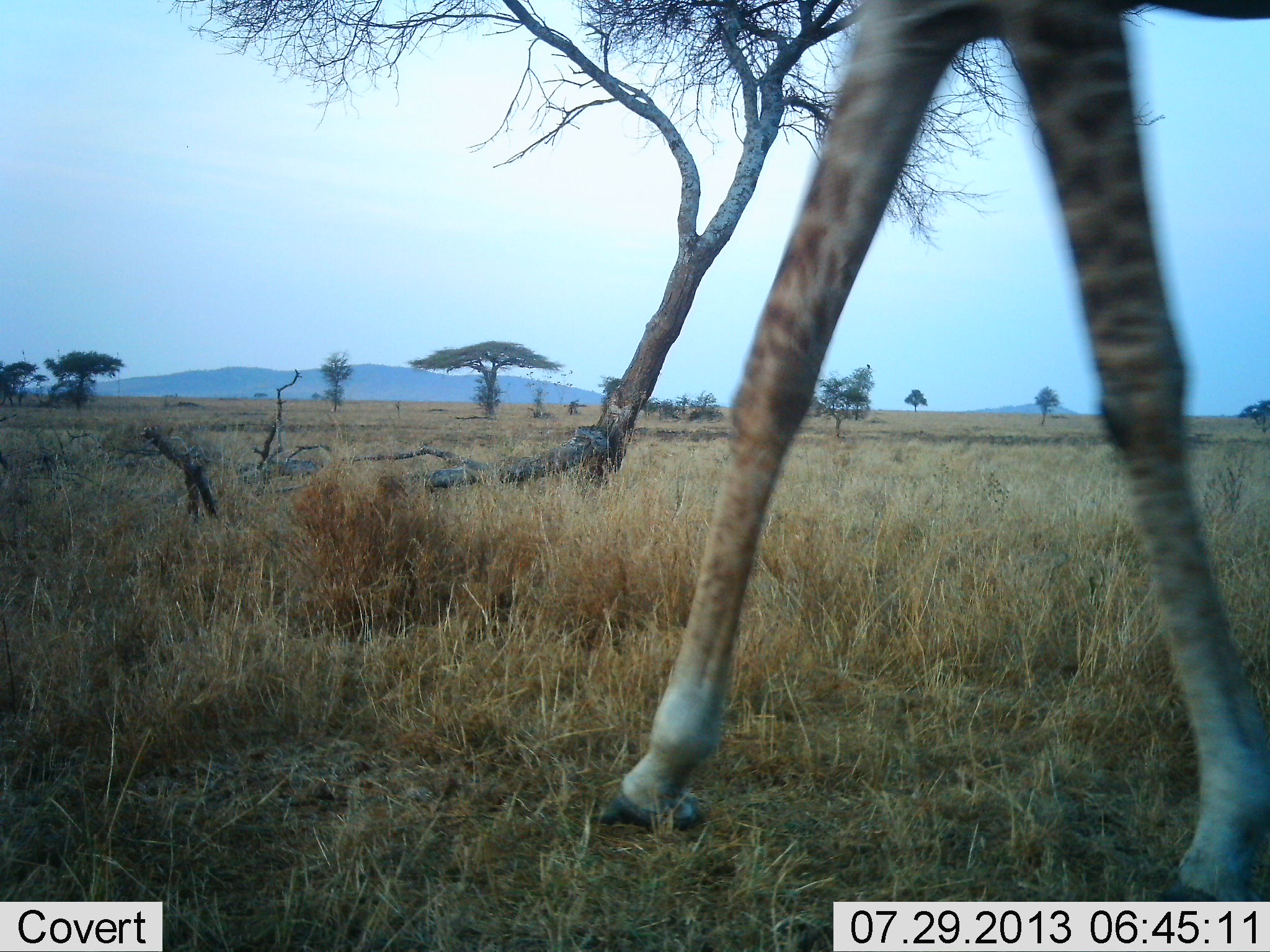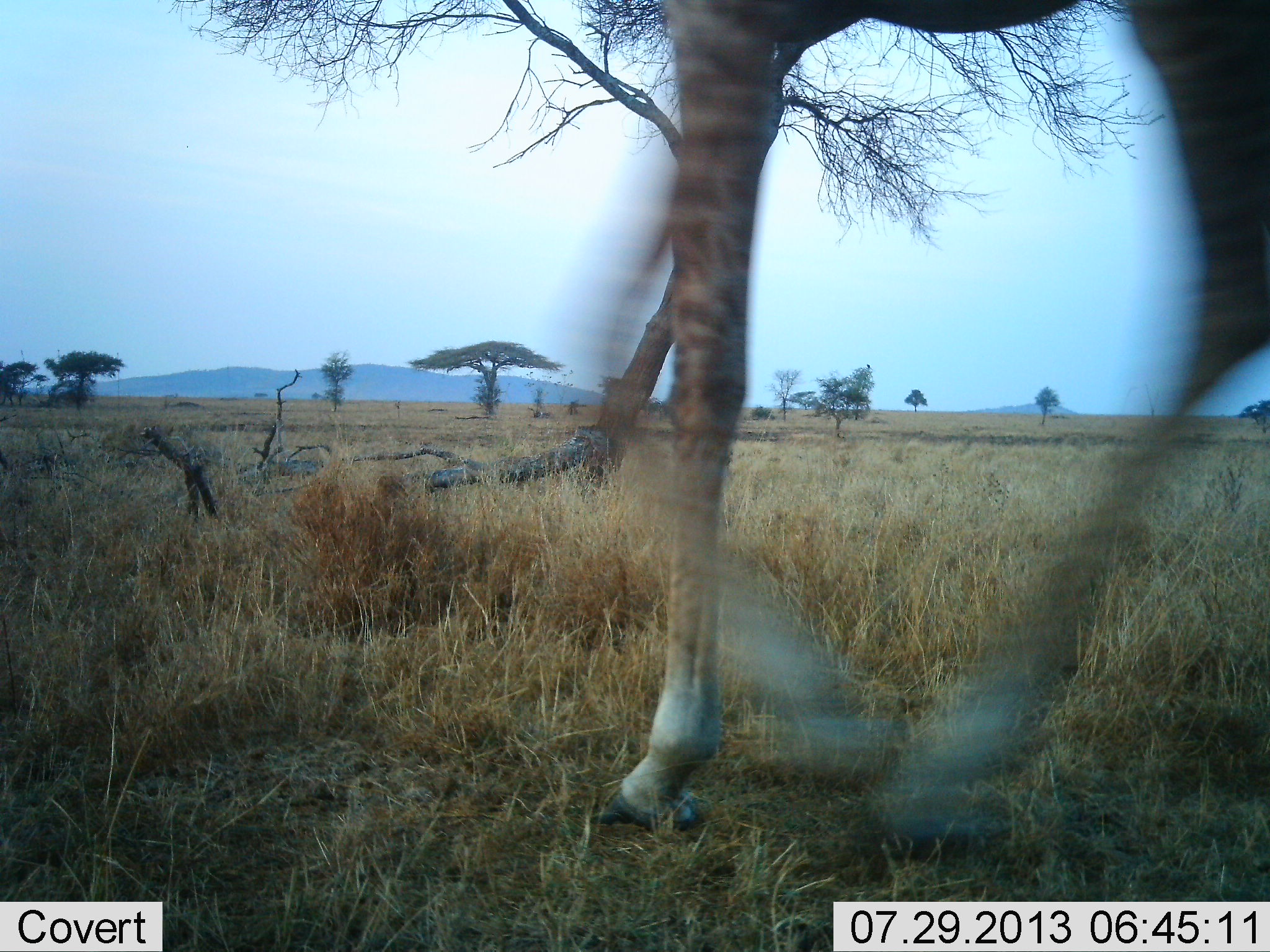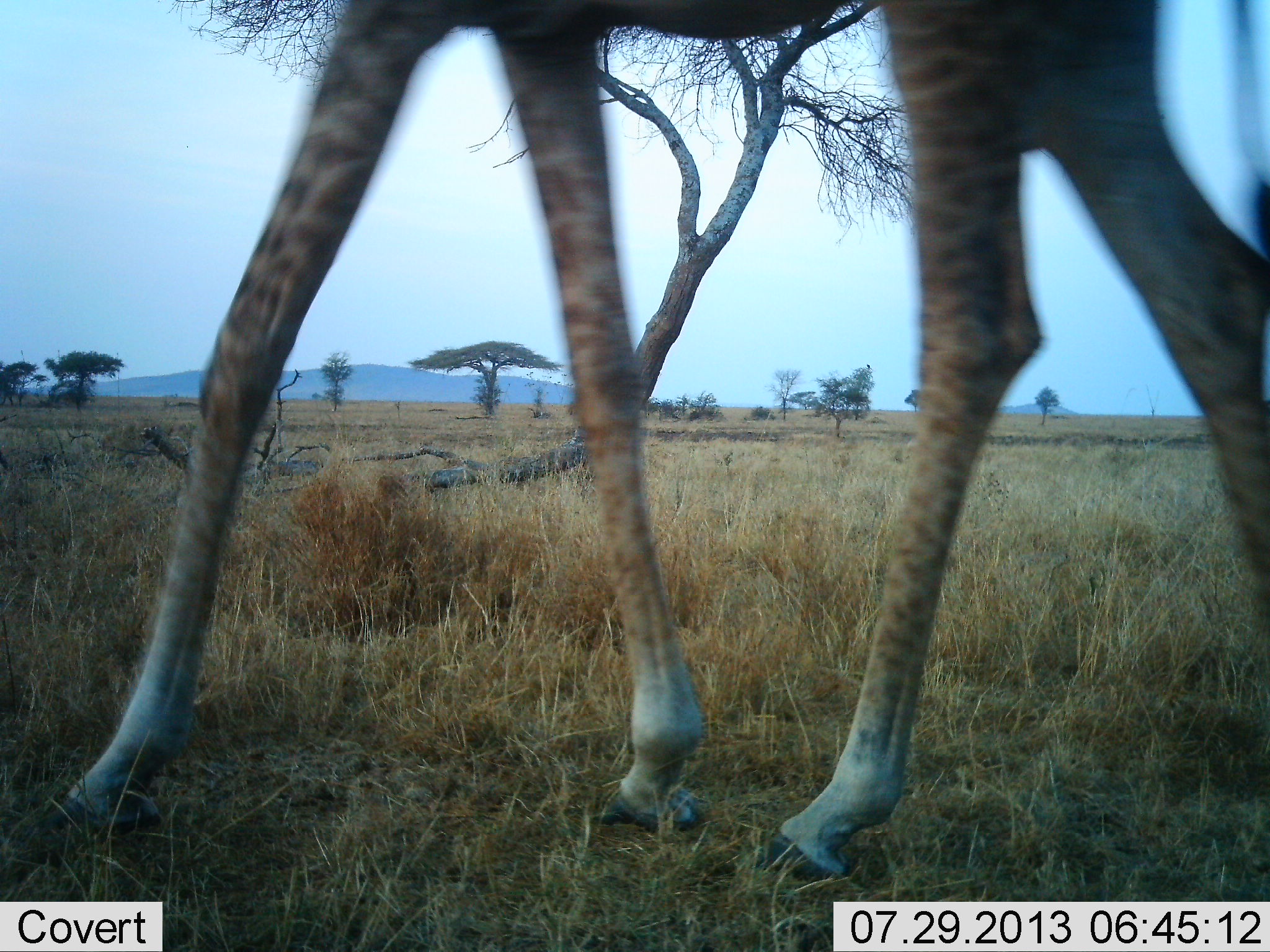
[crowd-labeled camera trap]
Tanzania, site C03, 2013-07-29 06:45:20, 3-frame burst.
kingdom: Animalia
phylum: Chordata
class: Mammalia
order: Artiodactyla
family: Giraffidae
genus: Giraffa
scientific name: Giraffa camelopardalis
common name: giraffe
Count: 1.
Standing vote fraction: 3%.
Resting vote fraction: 0%.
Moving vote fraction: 97%.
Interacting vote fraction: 0%.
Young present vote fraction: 0%.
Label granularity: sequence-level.